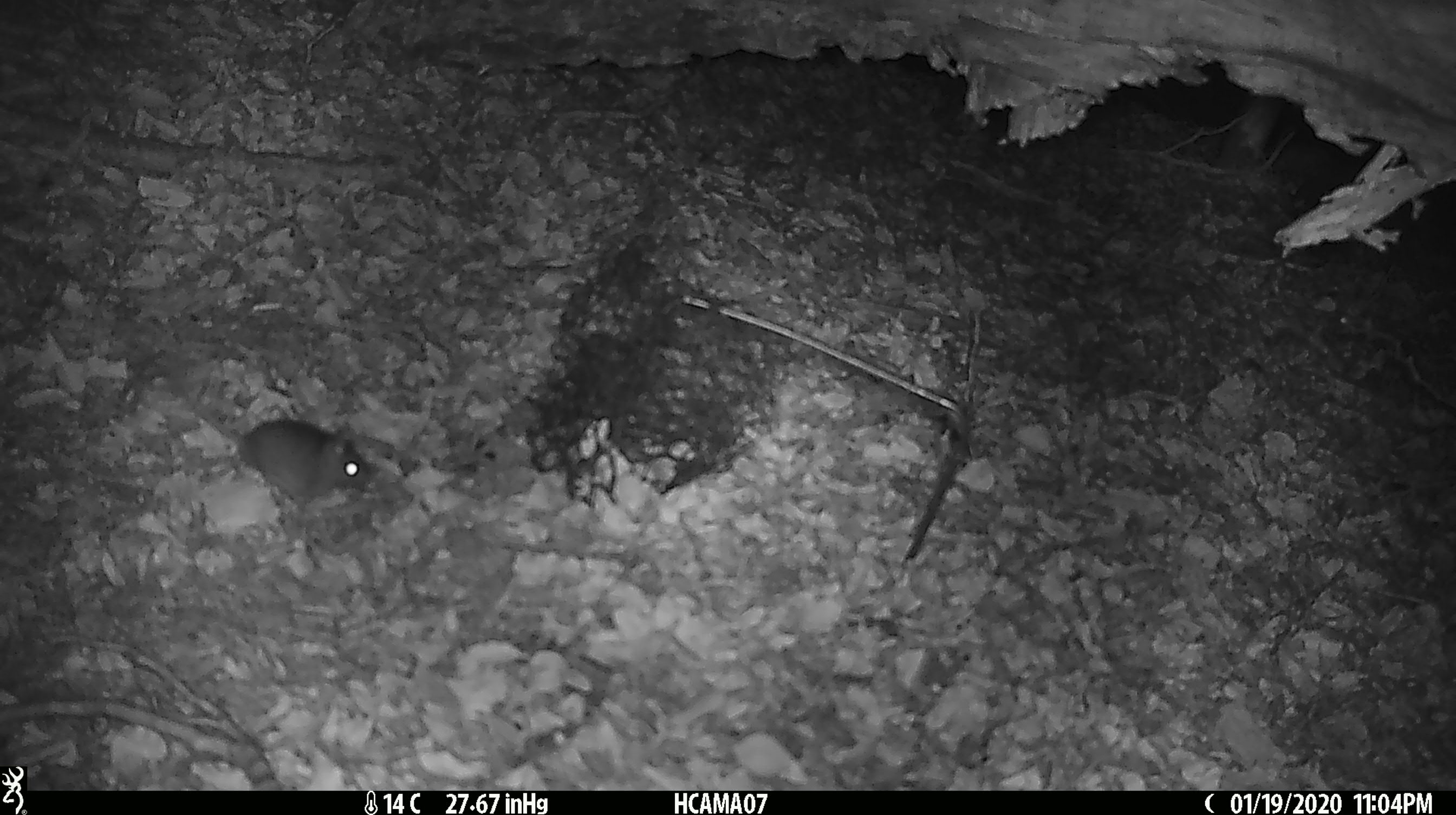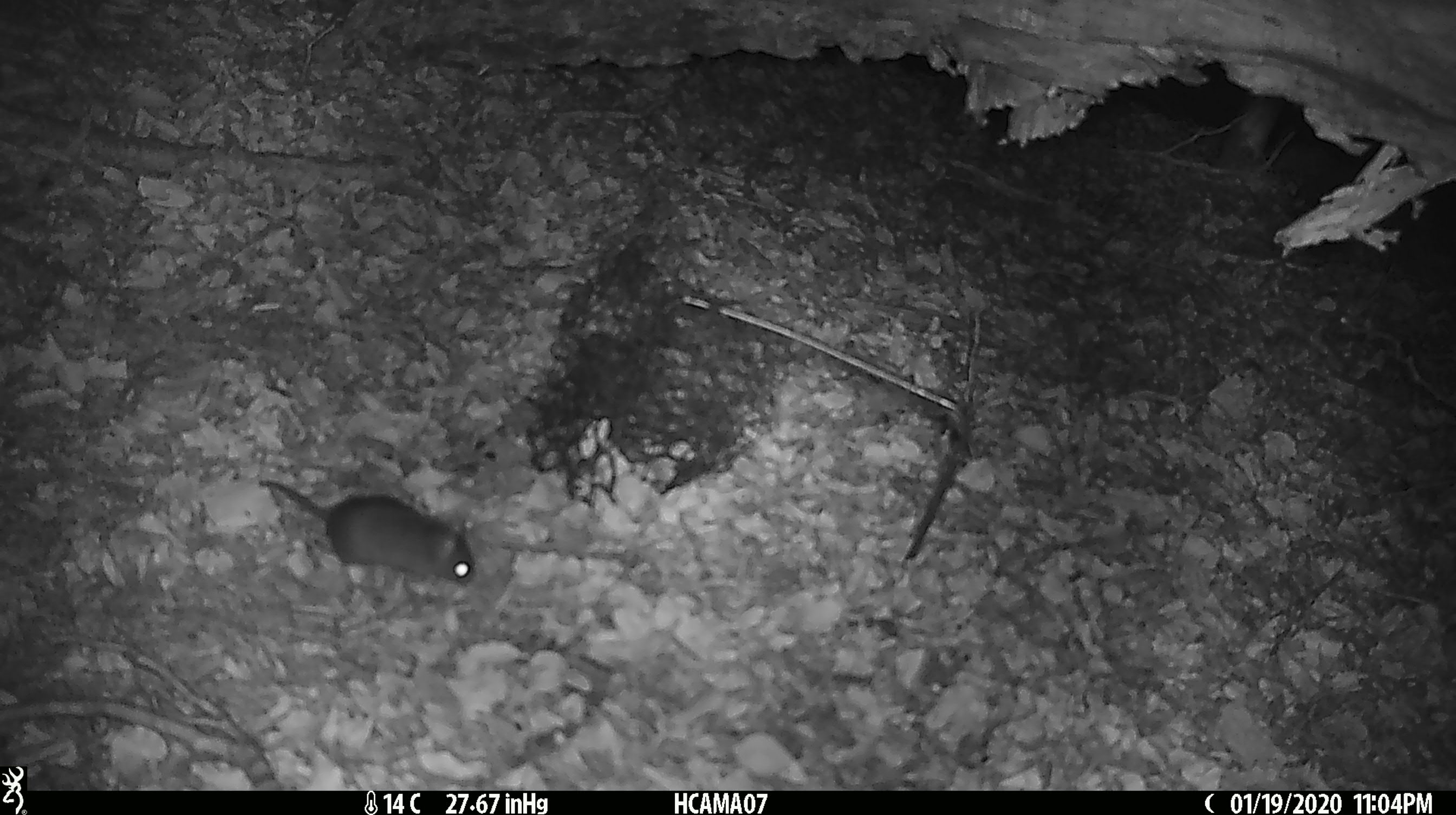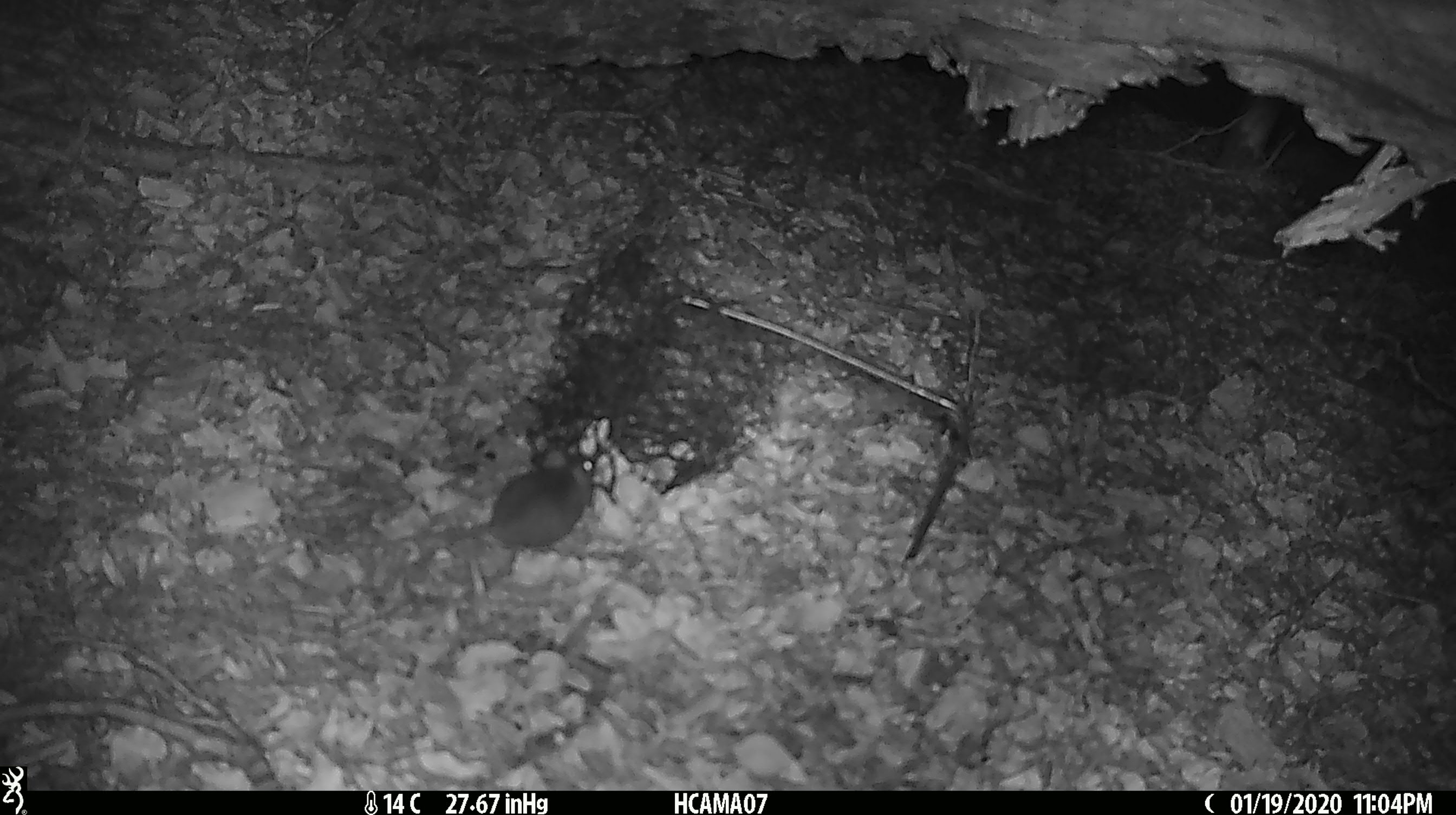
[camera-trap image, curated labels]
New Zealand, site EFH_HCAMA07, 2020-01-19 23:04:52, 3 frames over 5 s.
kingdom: Animalia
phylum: Chordata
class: Mammalia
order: Rodentia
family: Muridae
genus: Mus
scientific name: Mus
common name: mouse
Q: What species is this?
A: Mouse (Mus).